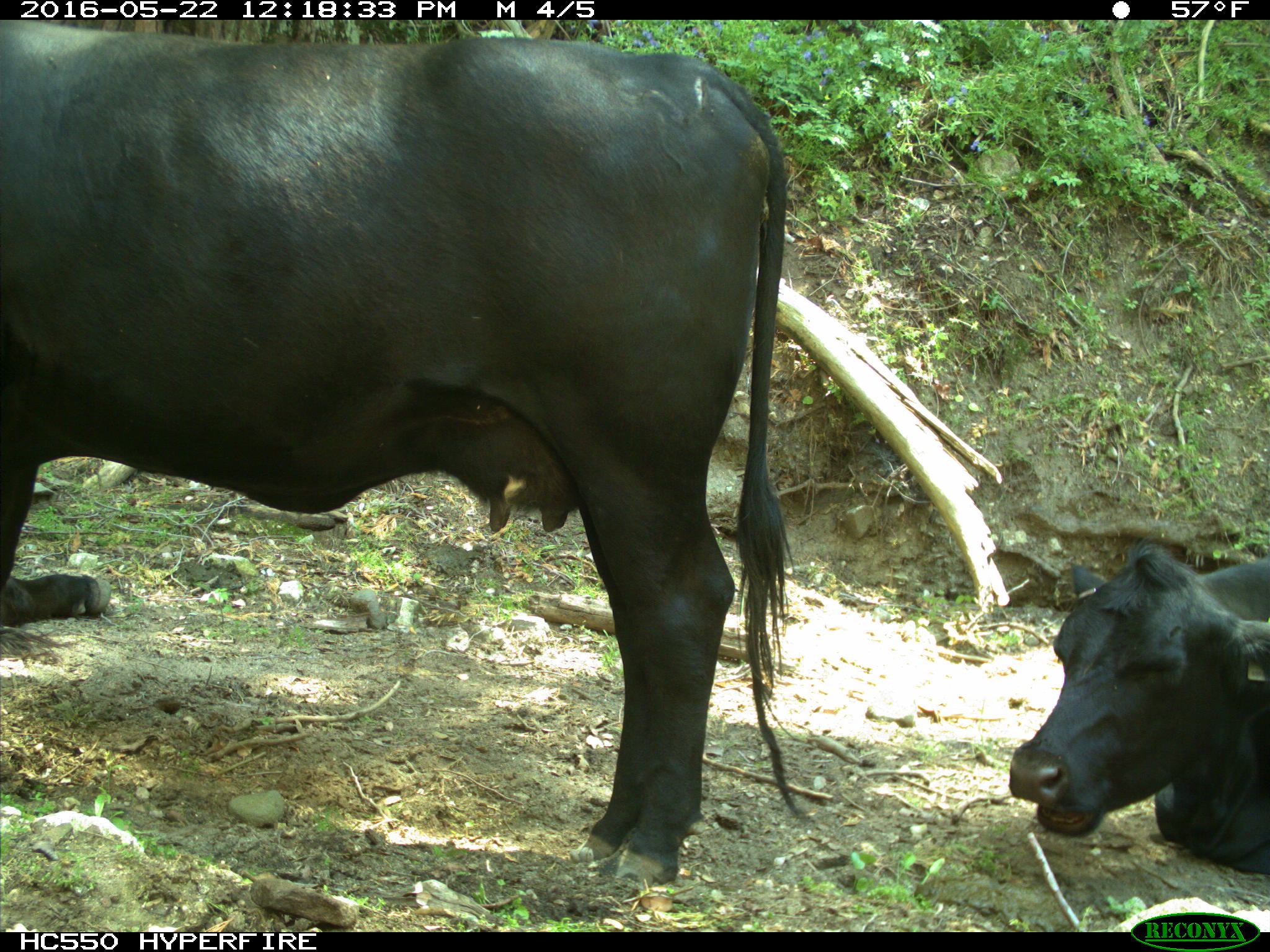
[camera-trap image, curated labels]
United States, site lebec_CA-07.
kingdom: Animalia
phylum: Chordata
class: Mammalia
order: Artiodactyla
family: Bovidae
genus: Bos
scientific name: Bos taurus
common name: domestic cow